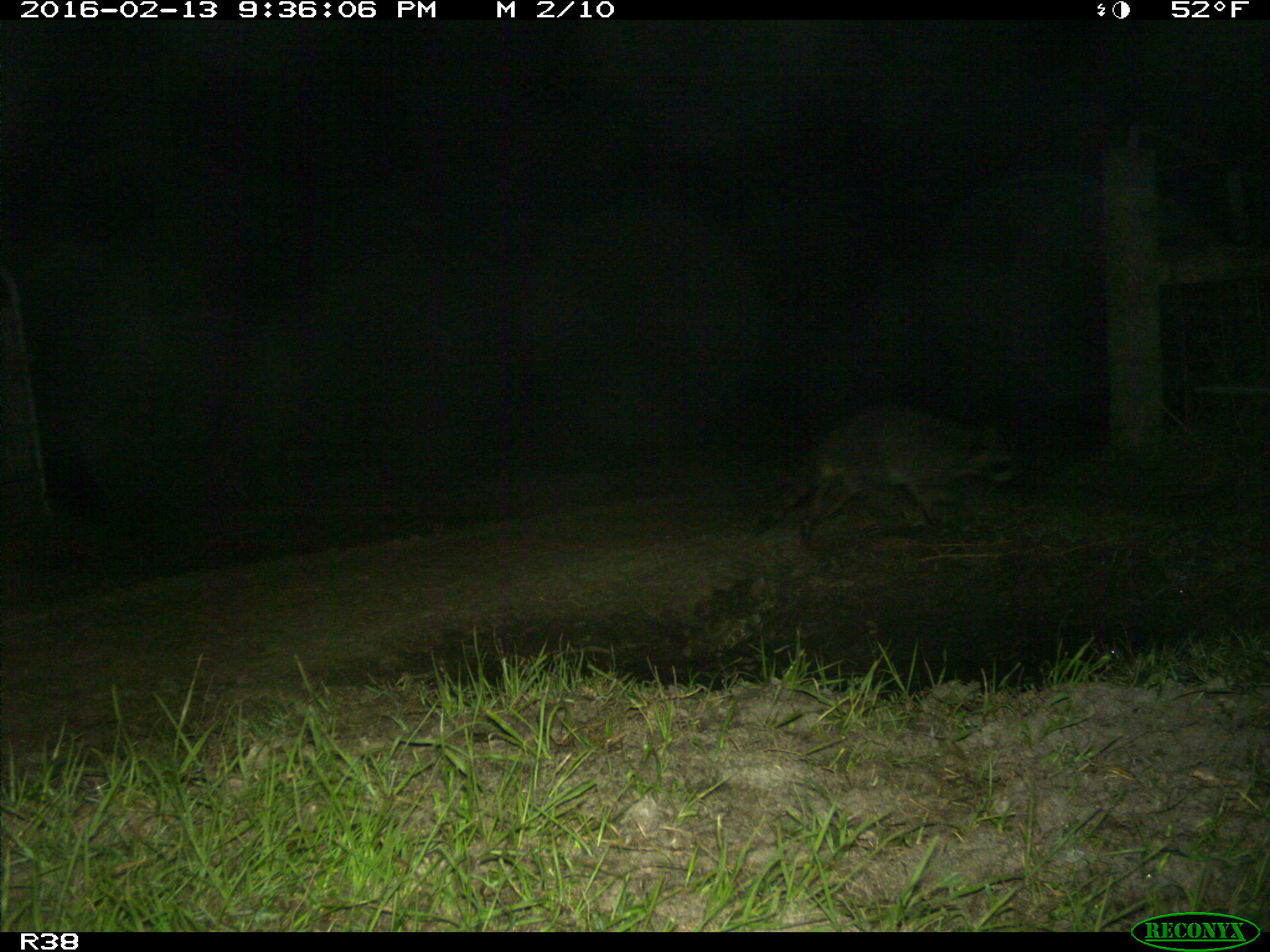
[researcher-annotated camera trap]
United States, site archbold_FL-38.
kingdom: Animalia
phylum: Chordata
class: Mammalia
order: Carnivora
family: Procyonidae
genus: Procyon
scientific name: Procyon lotor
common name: common raccoon